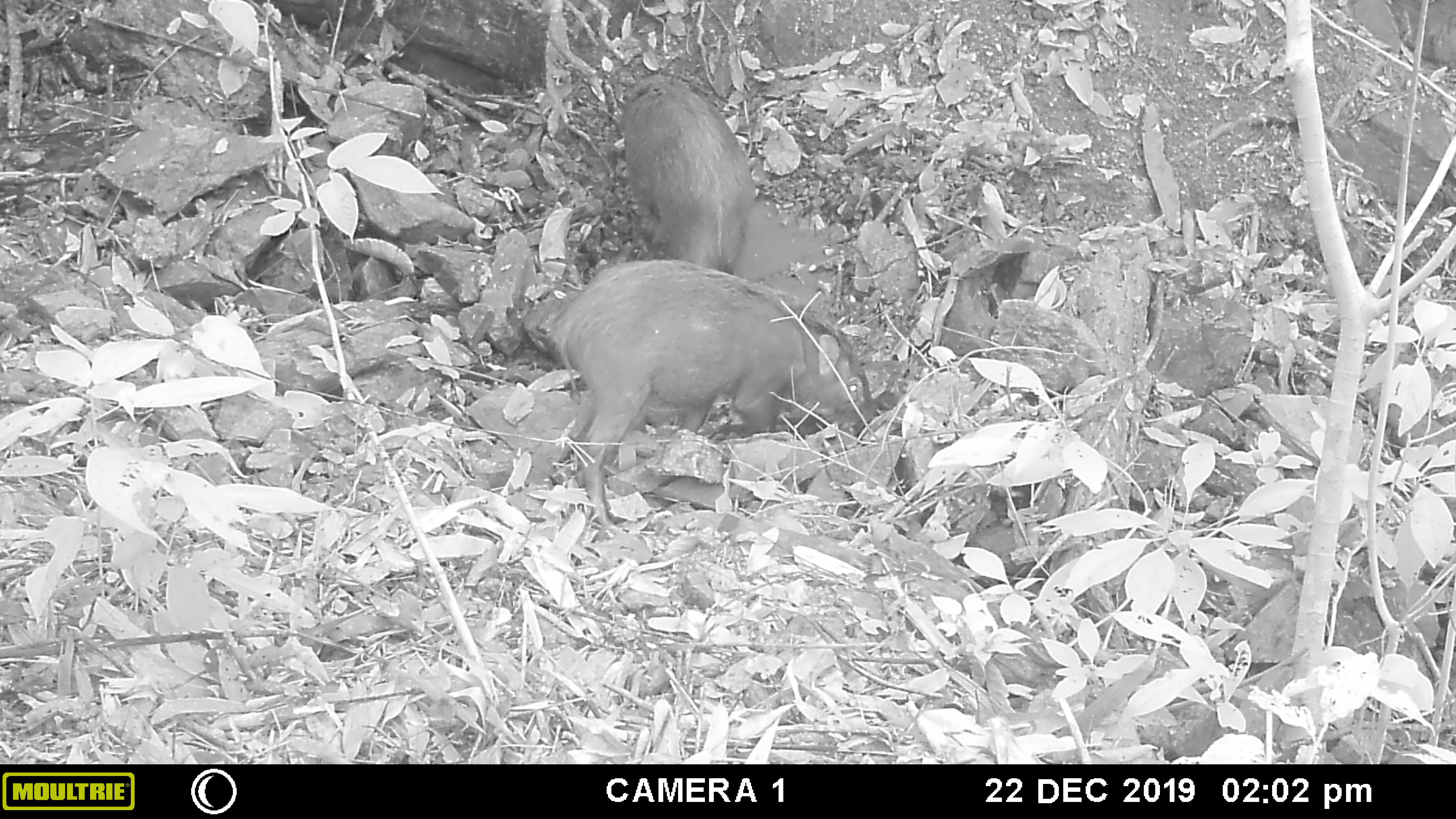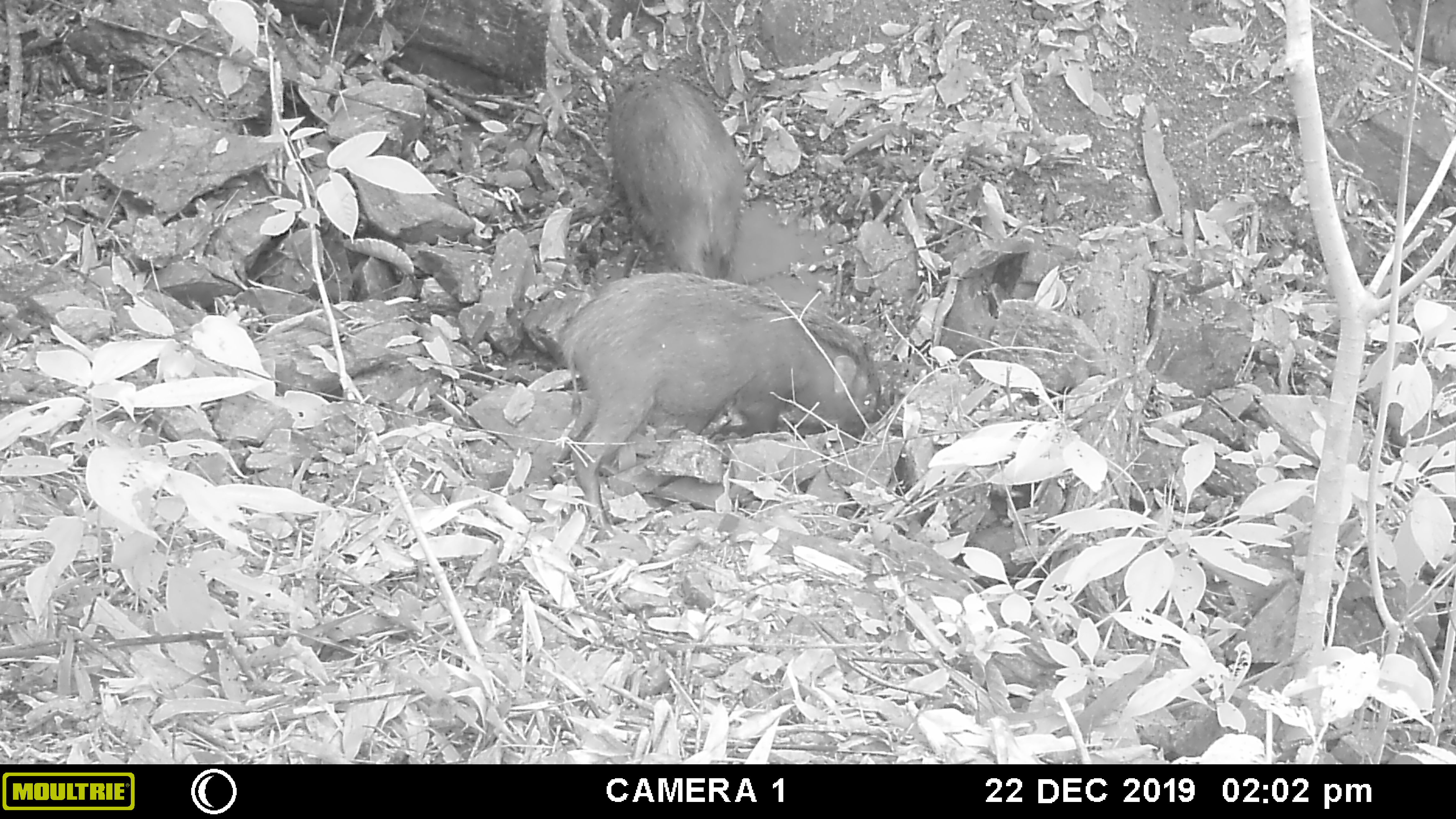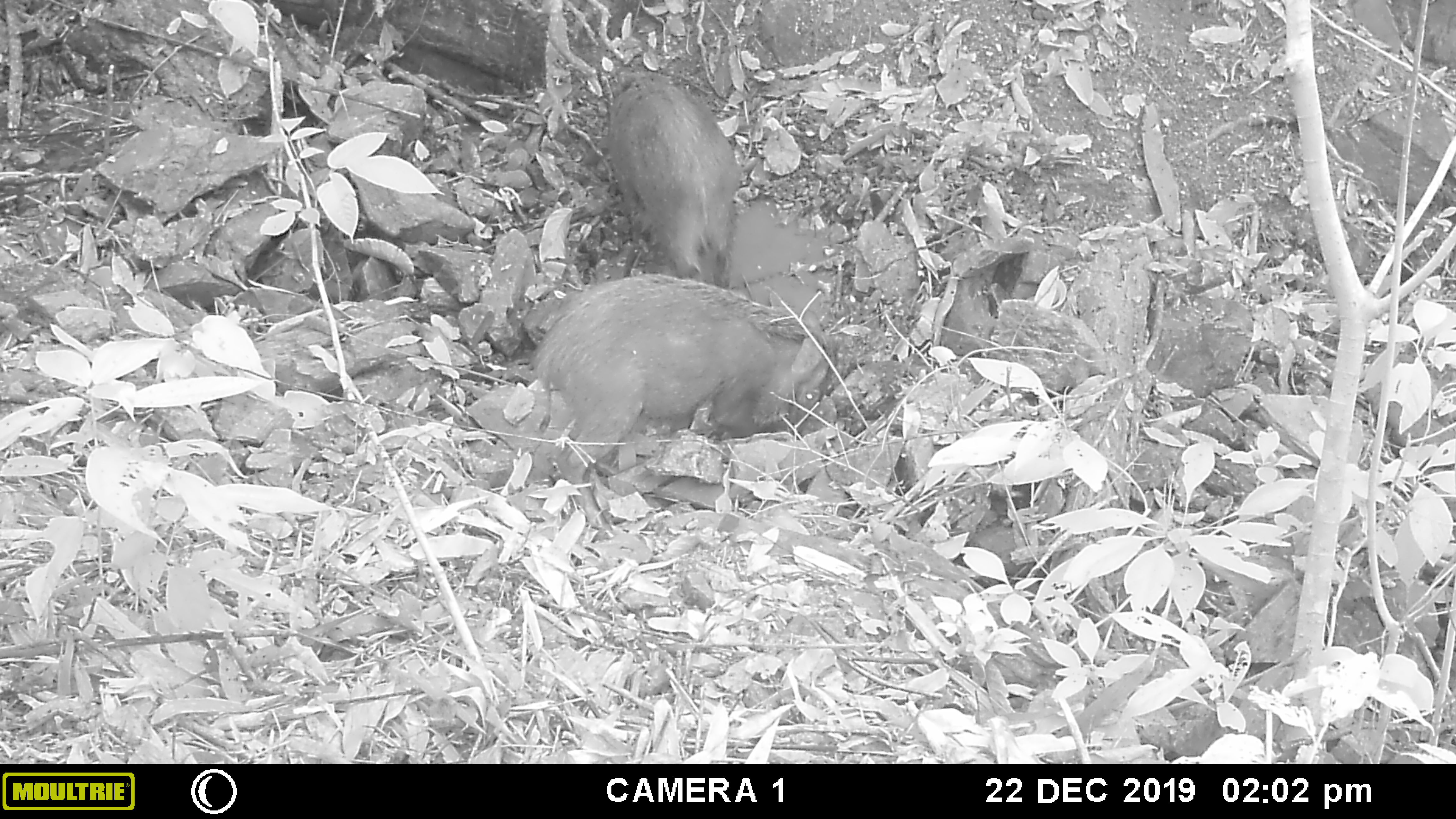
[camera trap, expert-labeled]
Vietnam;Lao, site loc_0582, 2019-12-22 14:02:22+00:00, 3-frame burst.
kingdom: Animalia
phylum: Chordata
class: Mammalia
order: Artiodactyla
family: Suidae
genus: Sus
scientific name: Sus scrofa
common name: eurasian wild pig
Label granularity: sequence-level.